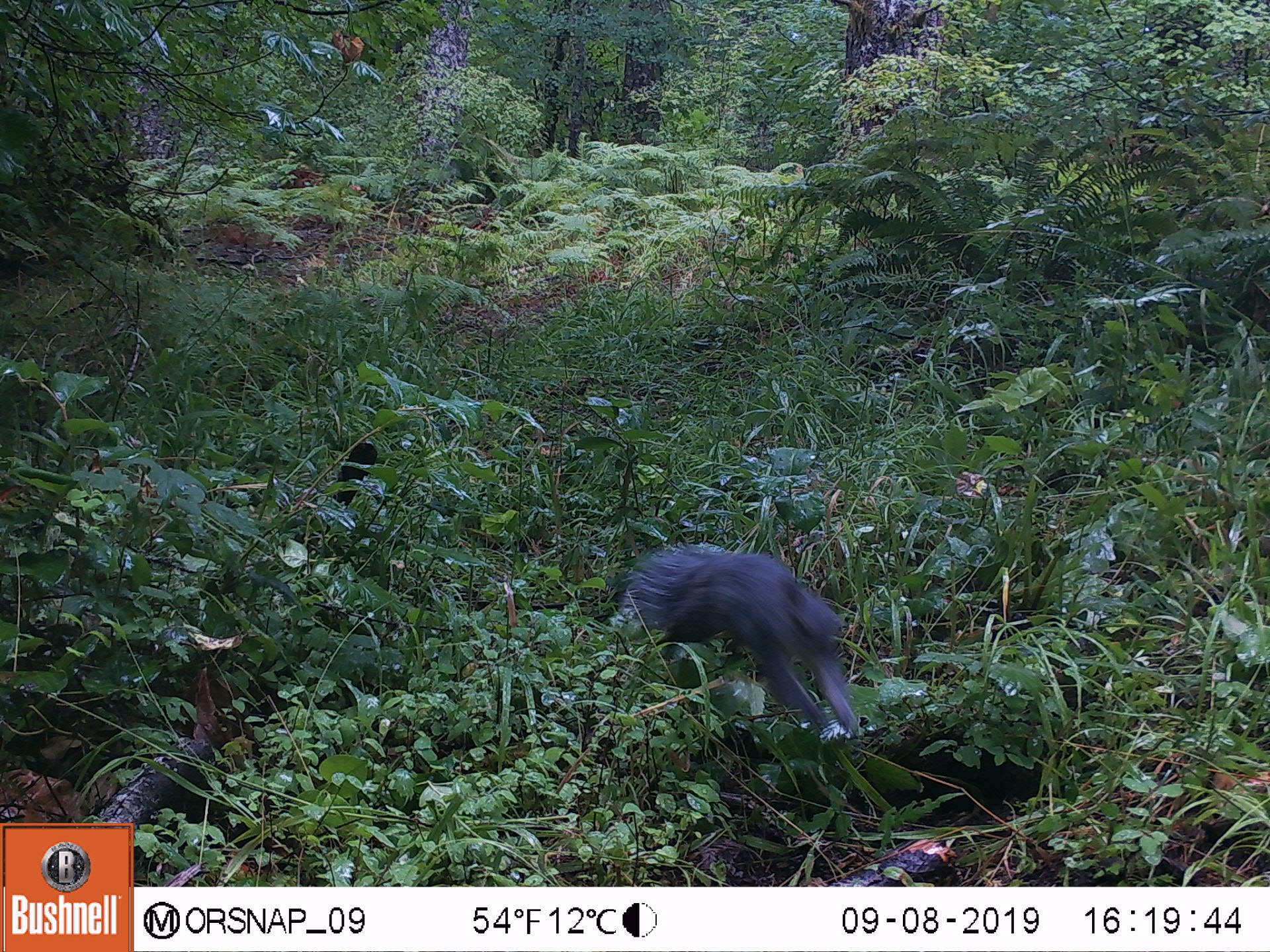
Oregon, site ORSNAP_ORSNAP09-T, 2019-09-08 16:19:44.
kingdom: Animalia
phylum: Chordata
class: Mammalia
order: Rodentia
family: Sciuridae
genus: Sciurus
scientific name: Sciurus griseus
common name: western gray squirrel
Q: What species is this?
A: Western gray squirrel (Sciurus griseus).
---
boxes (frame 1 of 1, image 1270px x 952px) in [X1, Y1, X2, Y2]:
western gray squirrel: [619, 545, 868, 739]